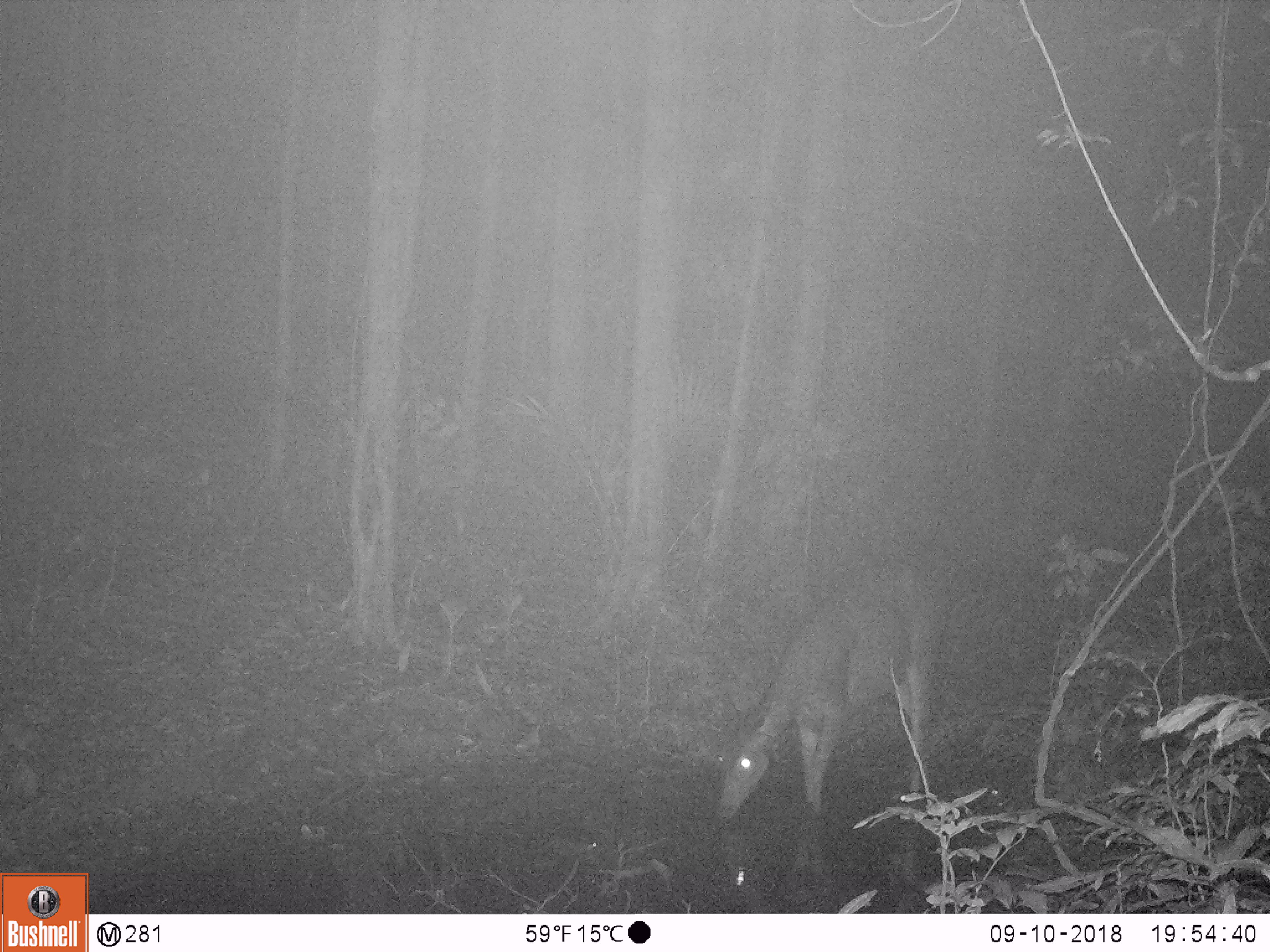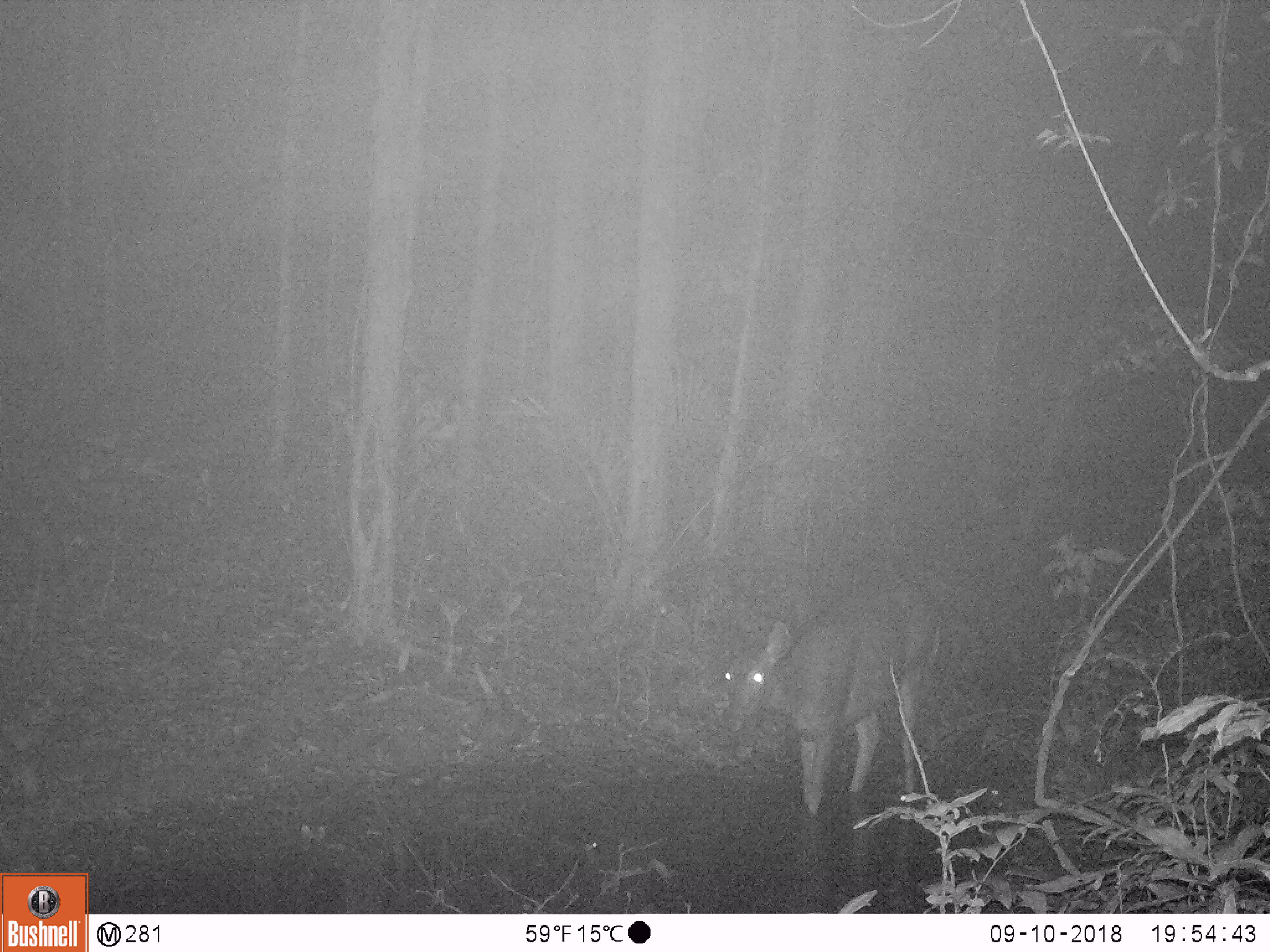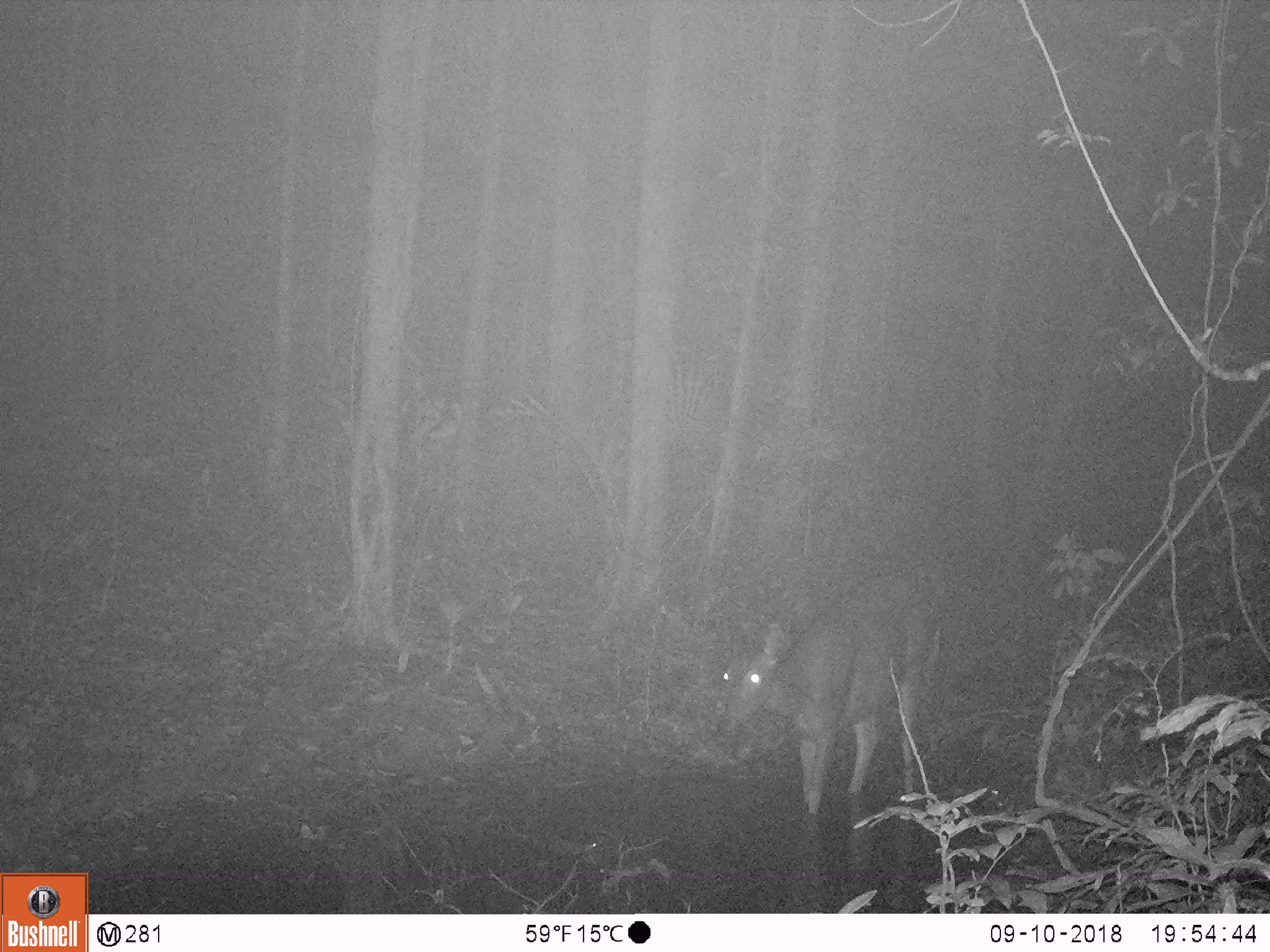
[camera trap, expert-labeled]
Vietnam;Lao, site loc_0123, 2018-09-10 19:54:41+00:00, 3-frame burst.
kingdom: Animalia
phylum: Chordata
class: Mammalia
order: Artiodactyla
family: Cervidae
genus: Rusa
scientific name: Rusa unicolor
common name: sambar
Sambar (Rusa unicolor). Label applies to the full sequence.